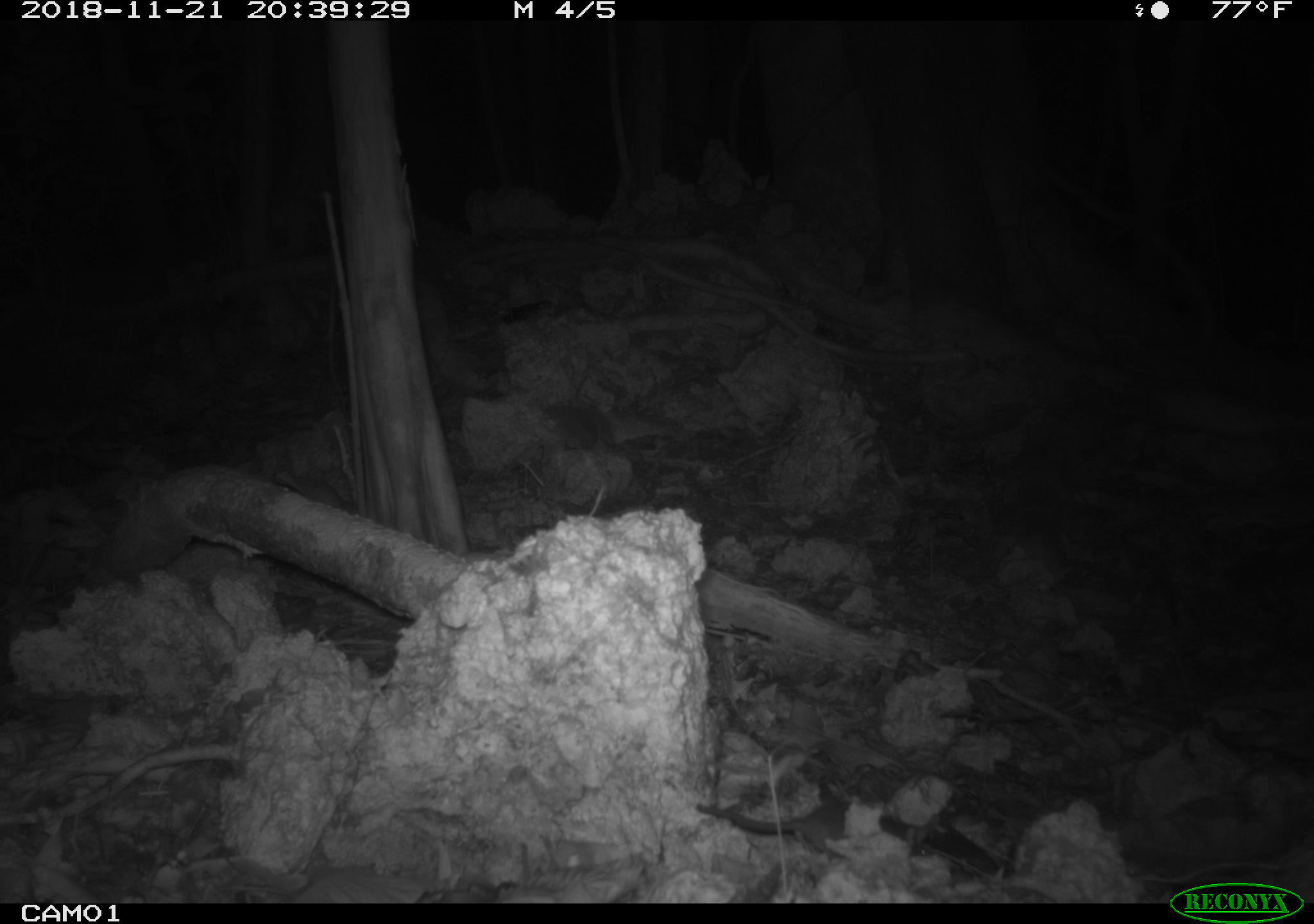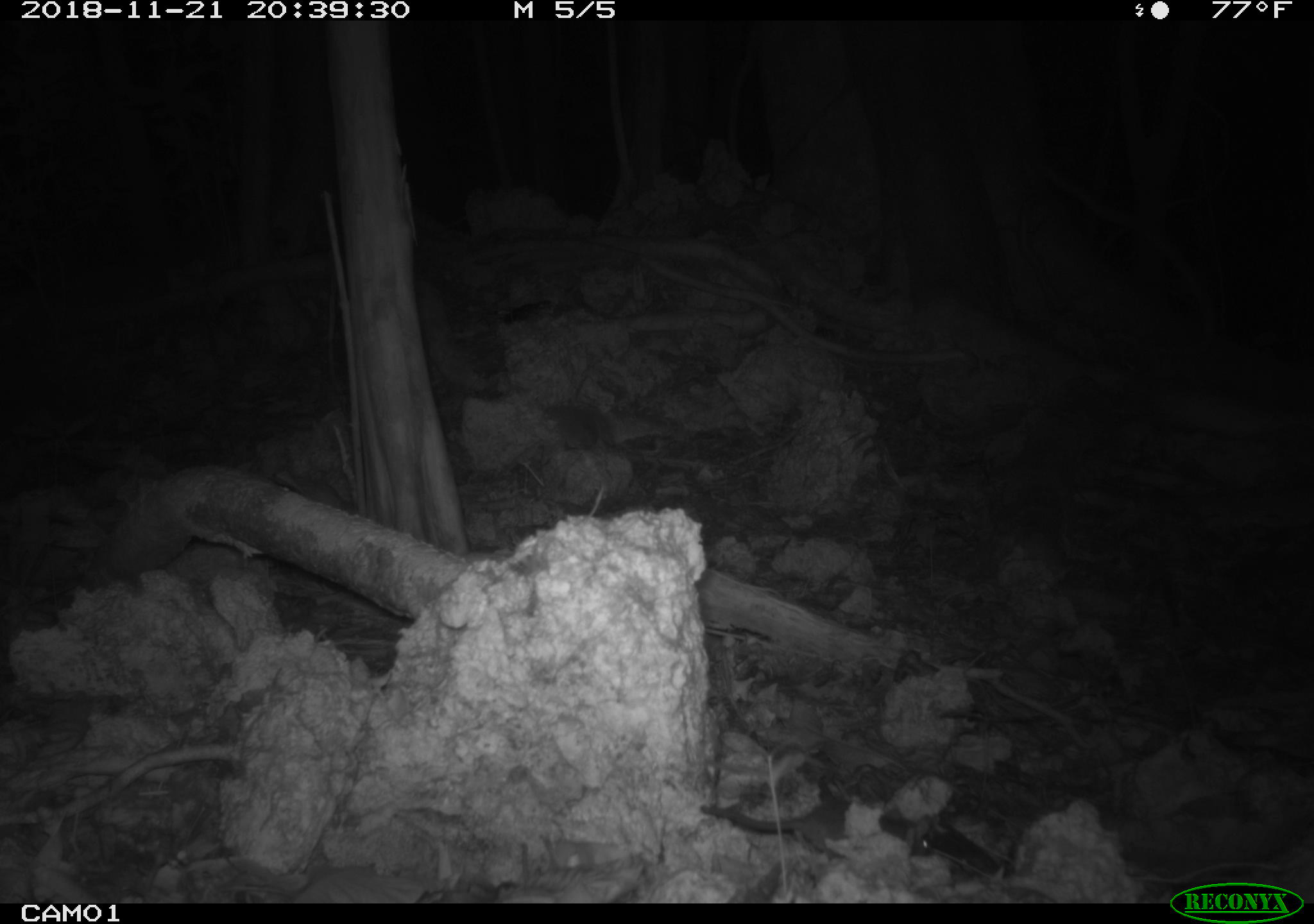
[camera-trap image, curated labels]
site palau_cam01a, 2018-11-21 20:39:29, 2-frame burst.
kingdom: Animalia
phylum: Chordata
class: Mammalia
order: Rodentia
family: Muridae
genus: Rattus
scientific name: Rattus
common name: rat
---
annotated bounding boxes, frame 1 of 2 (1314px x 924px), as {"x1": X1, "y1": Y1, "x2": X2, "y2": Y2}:
rat: {"x1": 683, "y1": 789, "x2": 935, "y2": 869}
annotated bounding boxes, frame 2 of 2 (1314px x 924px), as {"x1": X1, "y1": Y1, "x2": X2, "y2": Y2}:
rat: {"x1": 689, "y1": 782, "x2": 947, "y2": 873}